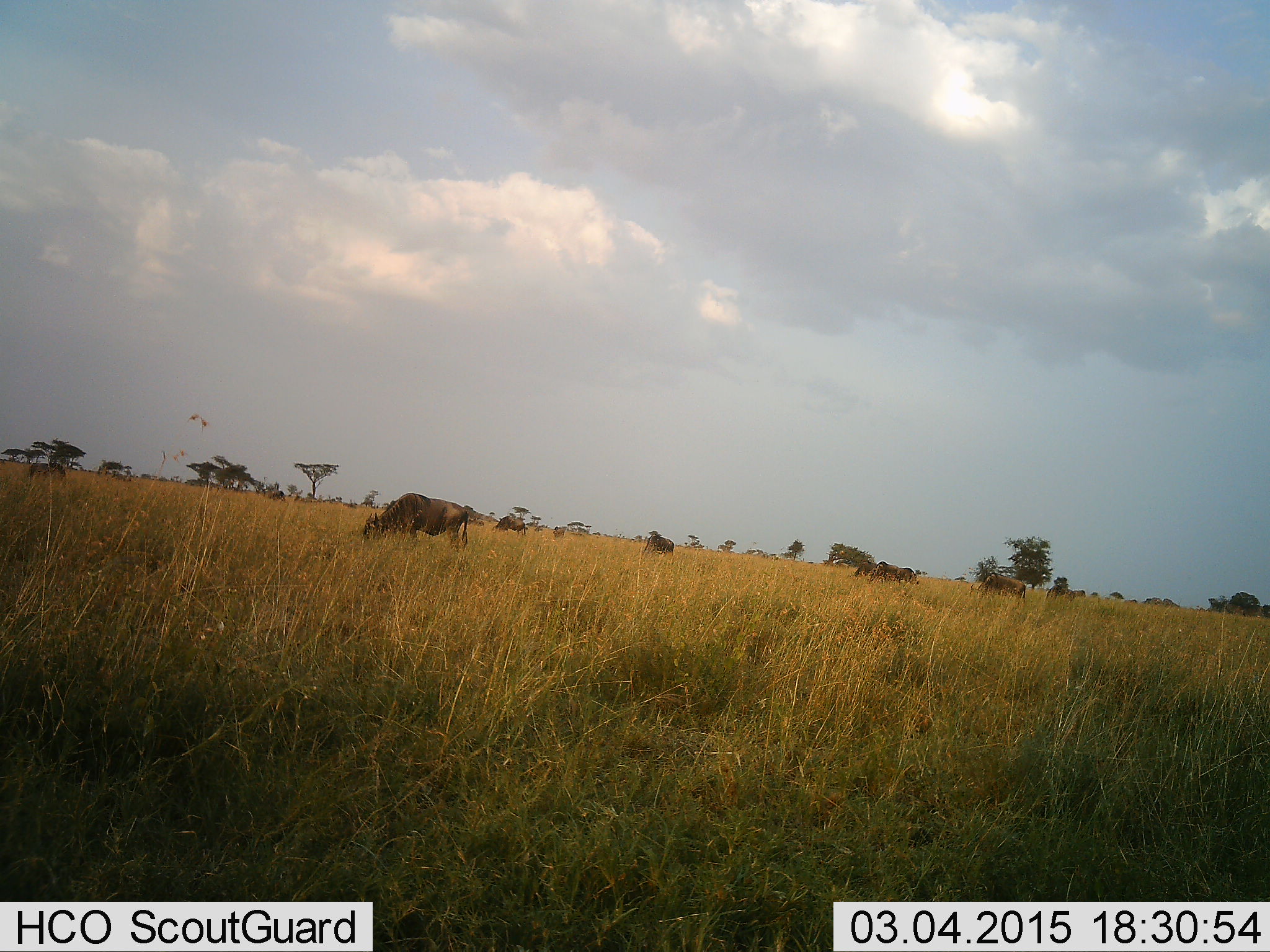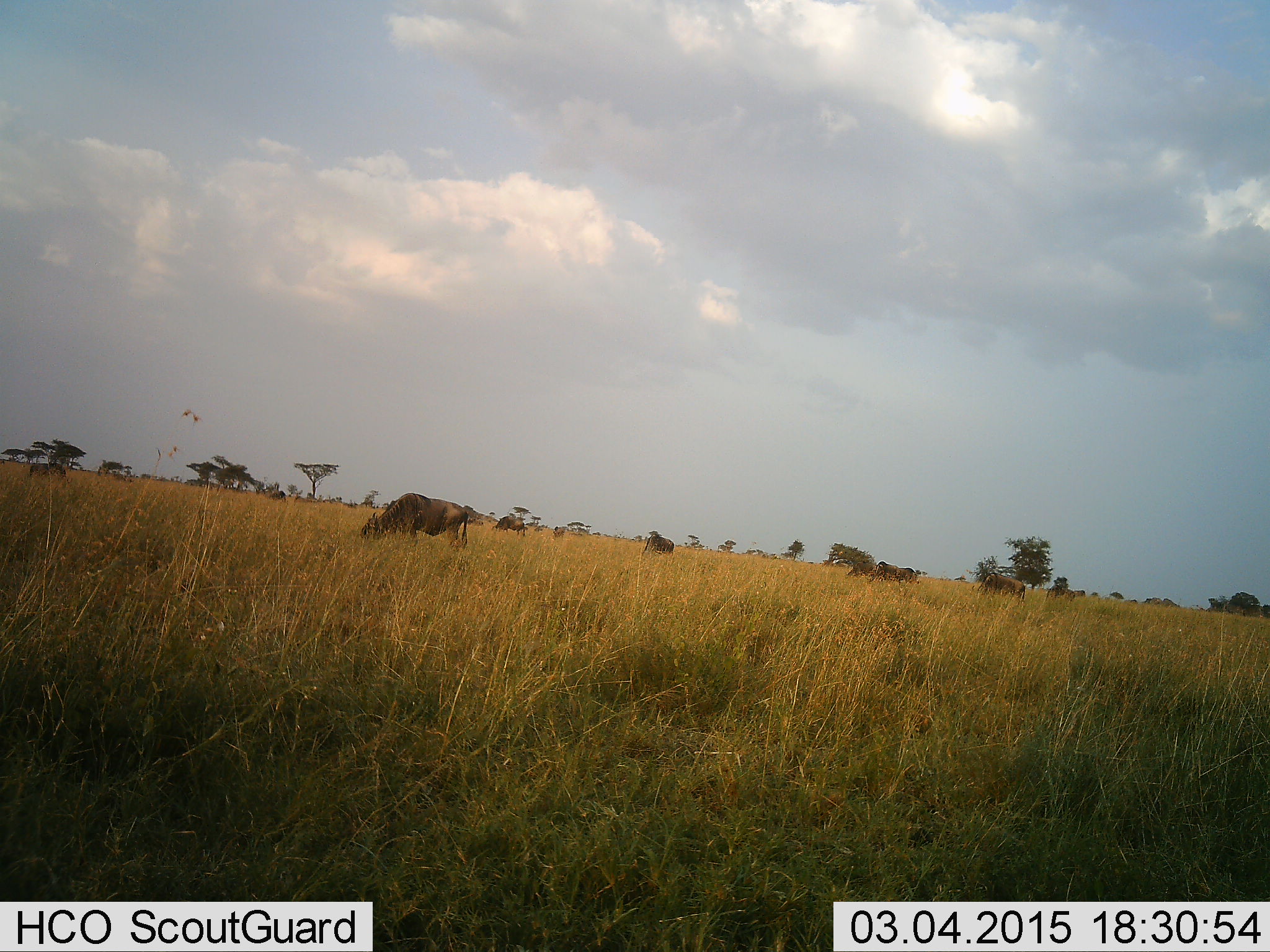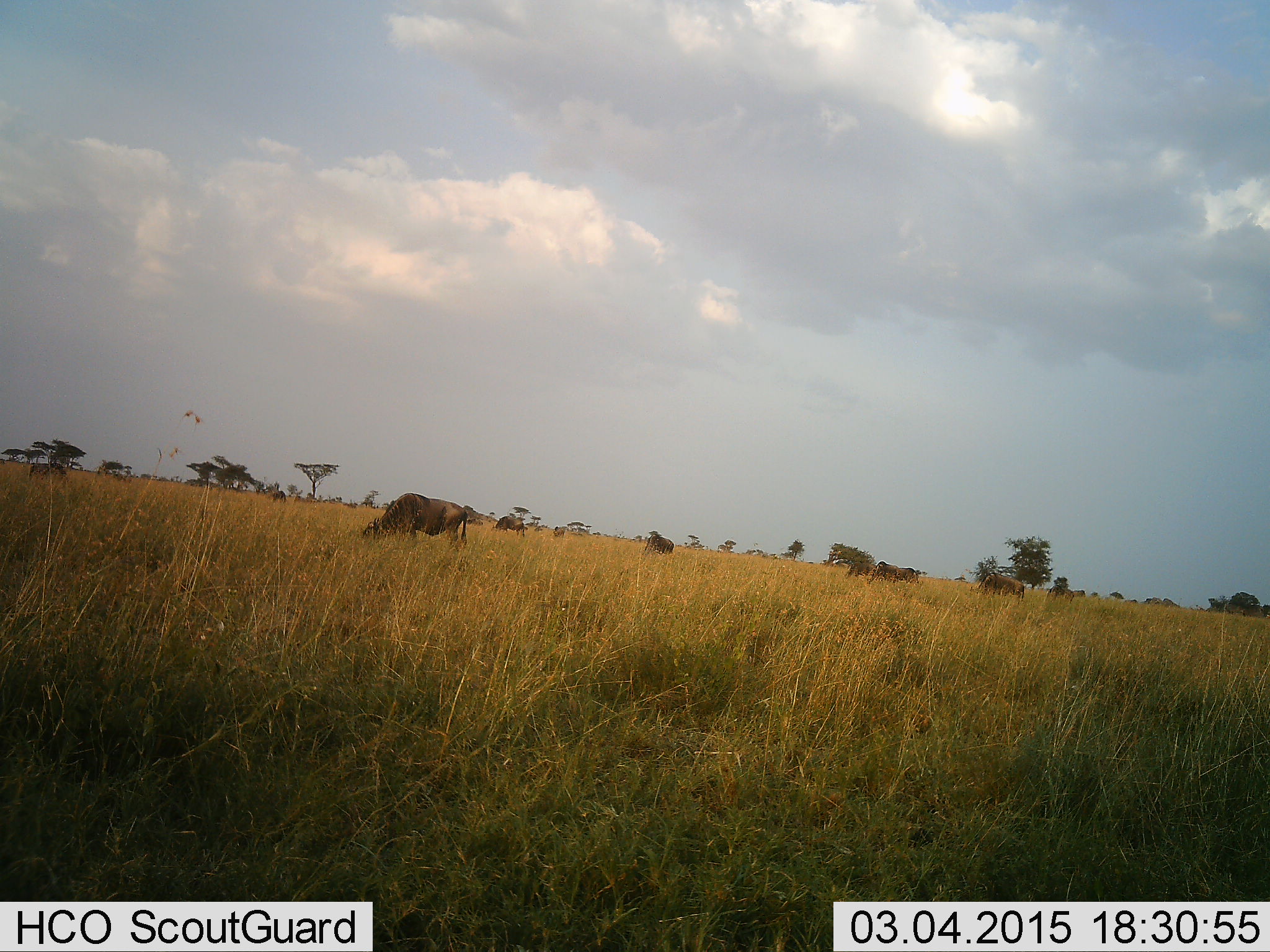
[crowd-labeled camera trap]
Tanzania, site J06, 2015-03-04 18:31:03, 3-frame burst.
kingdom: Animalia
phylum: Chordata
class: Mammalia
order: Artiodactyla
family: Bovidae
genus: Connochaetes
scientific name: Connochaetes taurinus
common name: blue wildebeest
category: wildebeest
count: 6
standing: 30%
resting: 0%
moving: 0%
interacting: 0%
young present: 0%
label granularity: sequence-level